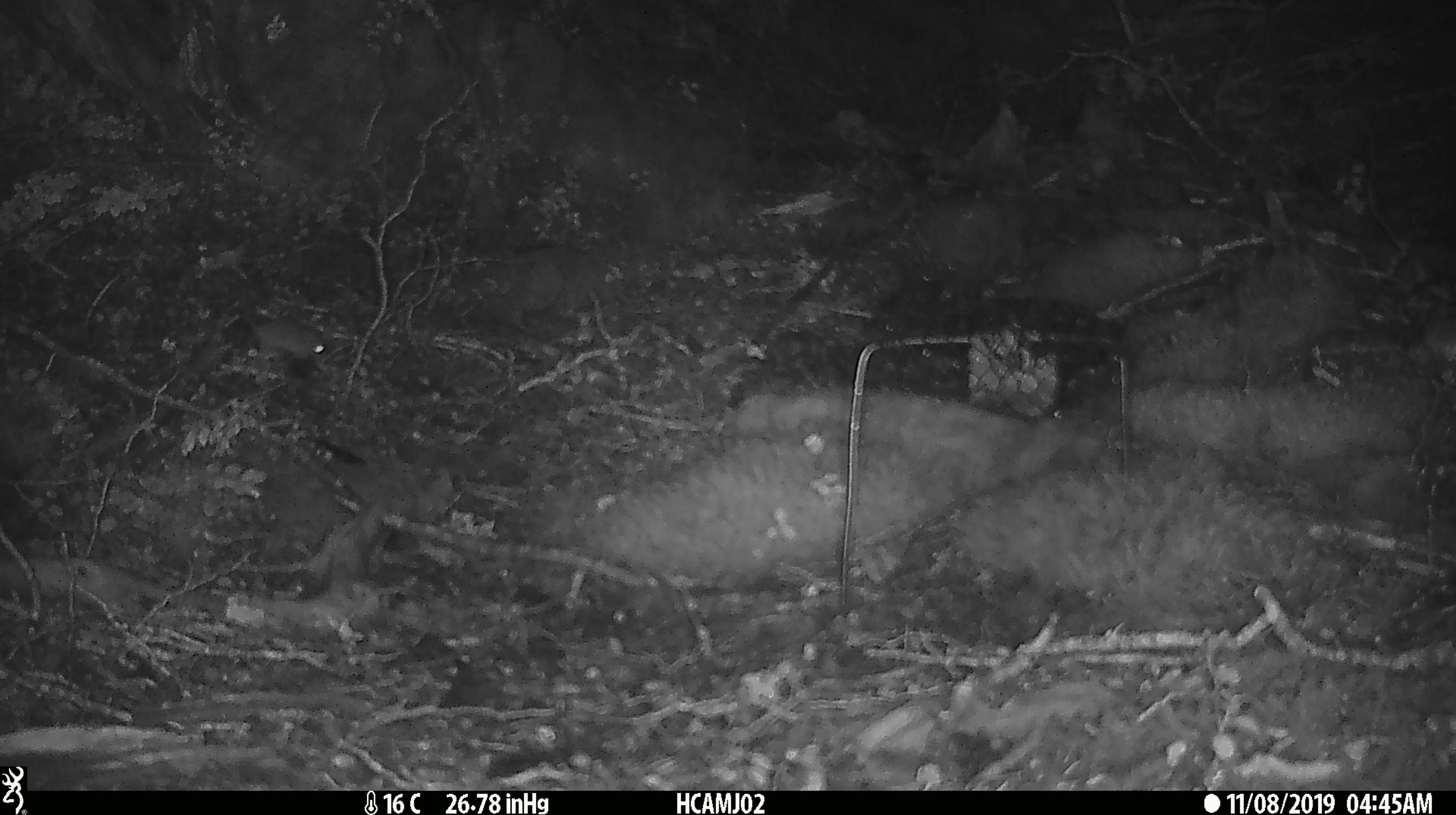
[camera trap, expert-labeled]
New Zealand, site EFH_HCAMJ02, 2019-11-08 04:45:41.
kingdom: Animalia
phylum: Chordata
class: Mammalia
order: Rodentia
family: Muridae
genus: Mus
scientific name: Mus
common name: mouse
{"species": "mouse (Mus)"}